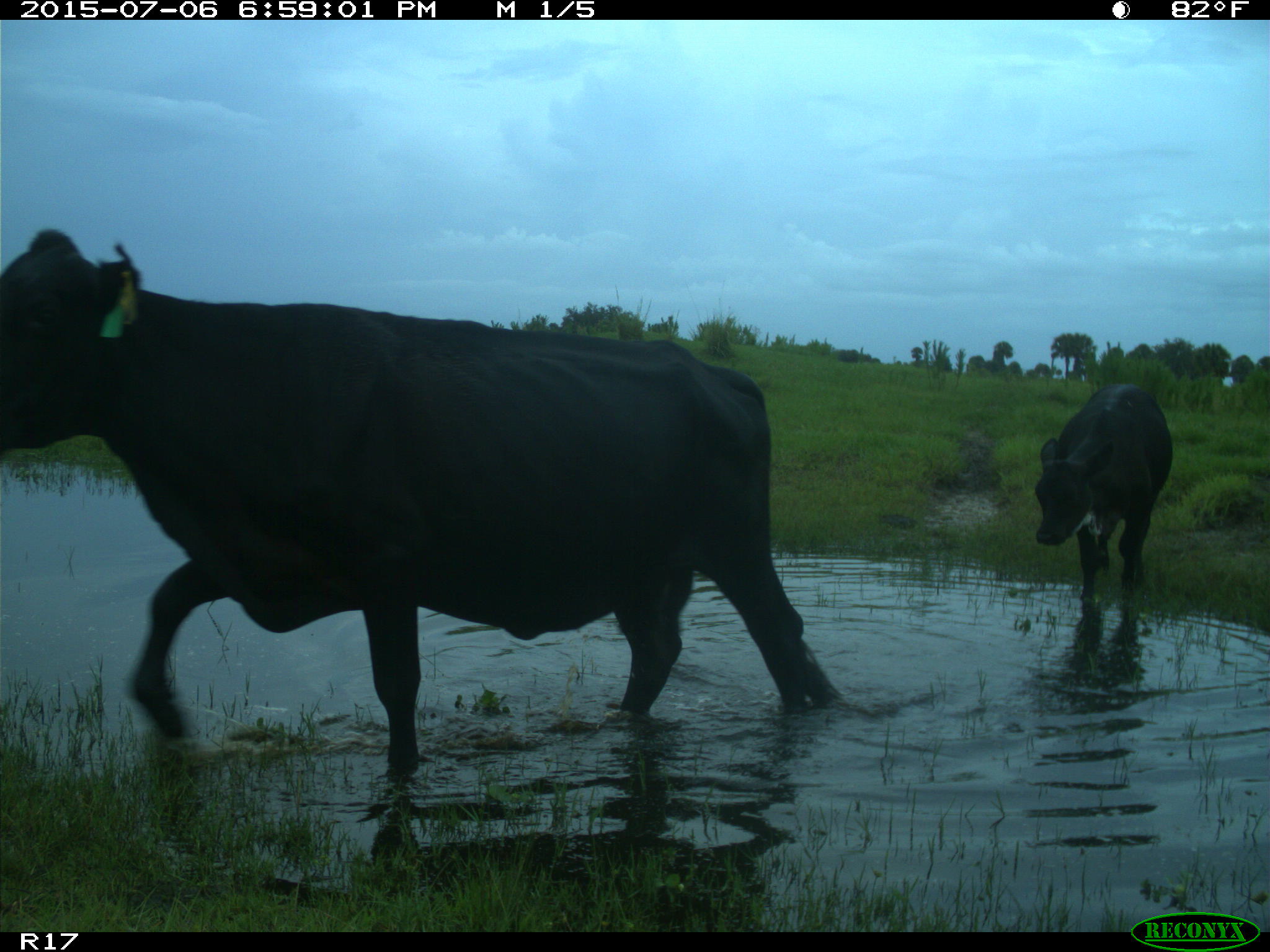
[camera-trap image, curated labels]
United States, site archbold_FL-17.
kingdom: Animalia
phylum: Chordata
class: Mammalia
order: Artiodactyla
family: Bovidae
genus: Bos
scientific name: Bos taurus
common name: domestic cow